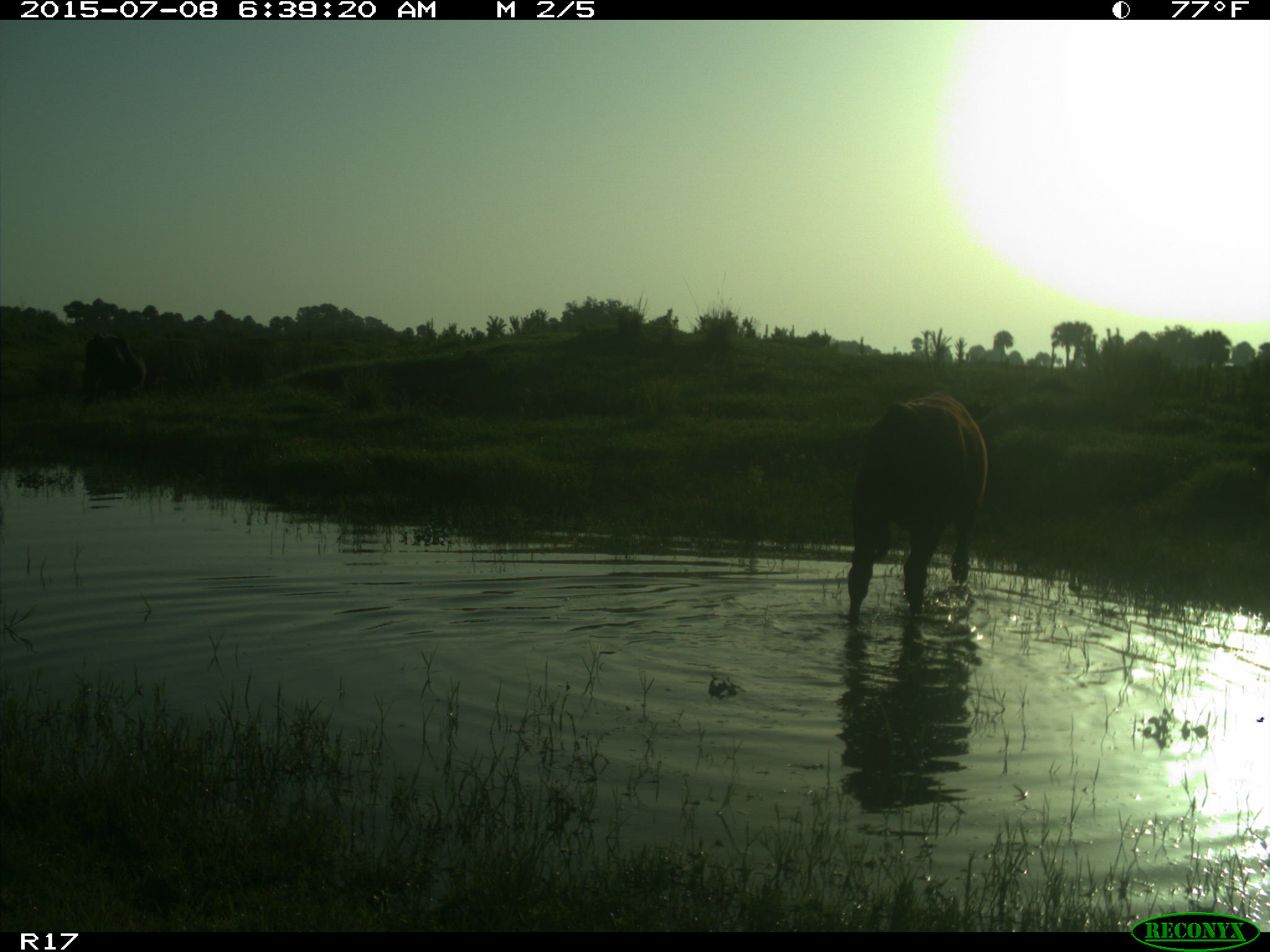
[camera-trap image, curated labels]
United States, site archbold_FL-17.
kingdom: Animalia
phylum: Chordata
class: Mammalia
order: Artiodactyla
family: Bovidae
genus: Bos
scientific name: Bos taurus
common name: domestic cow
Bos taurus (domestic cow).